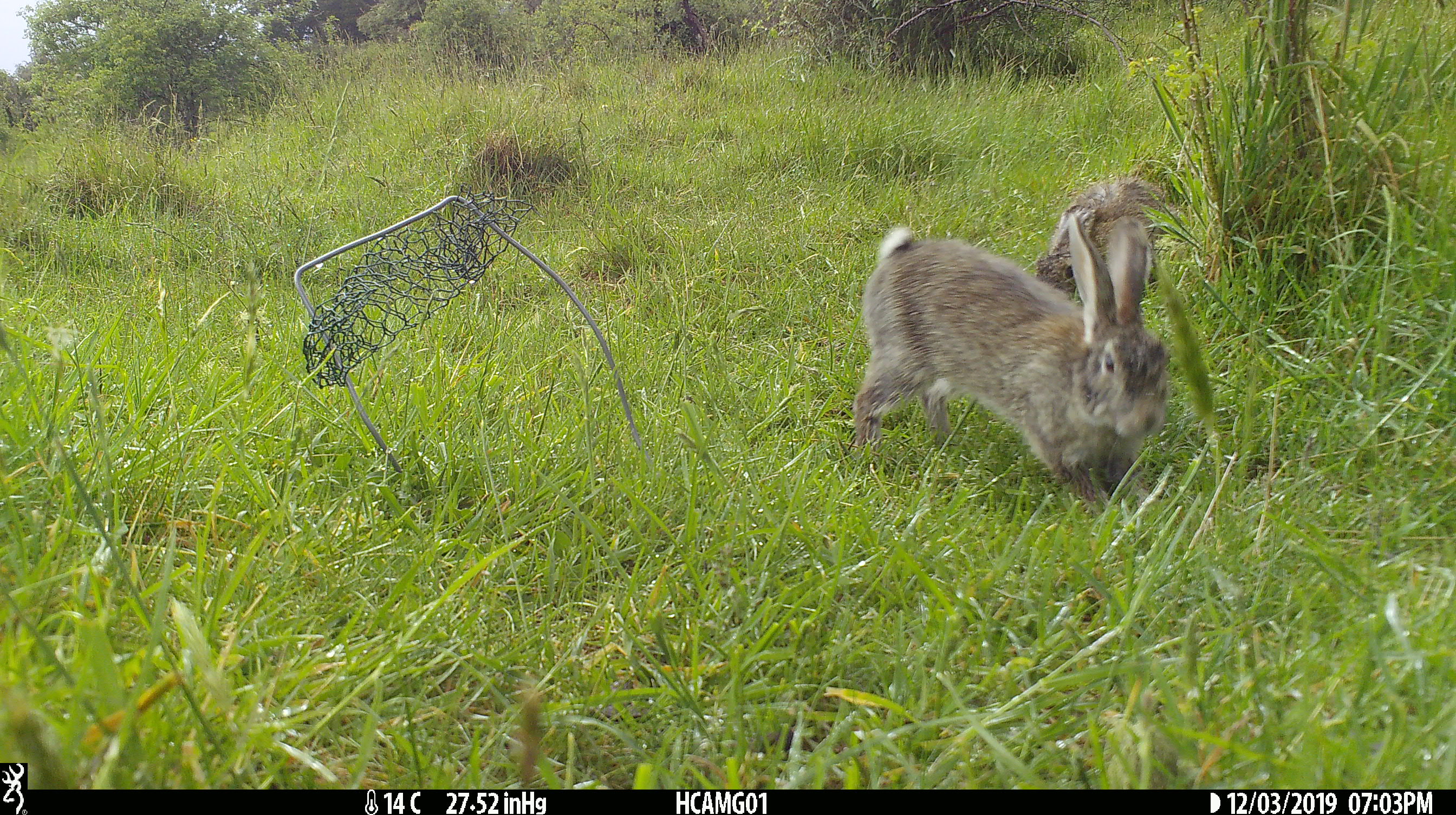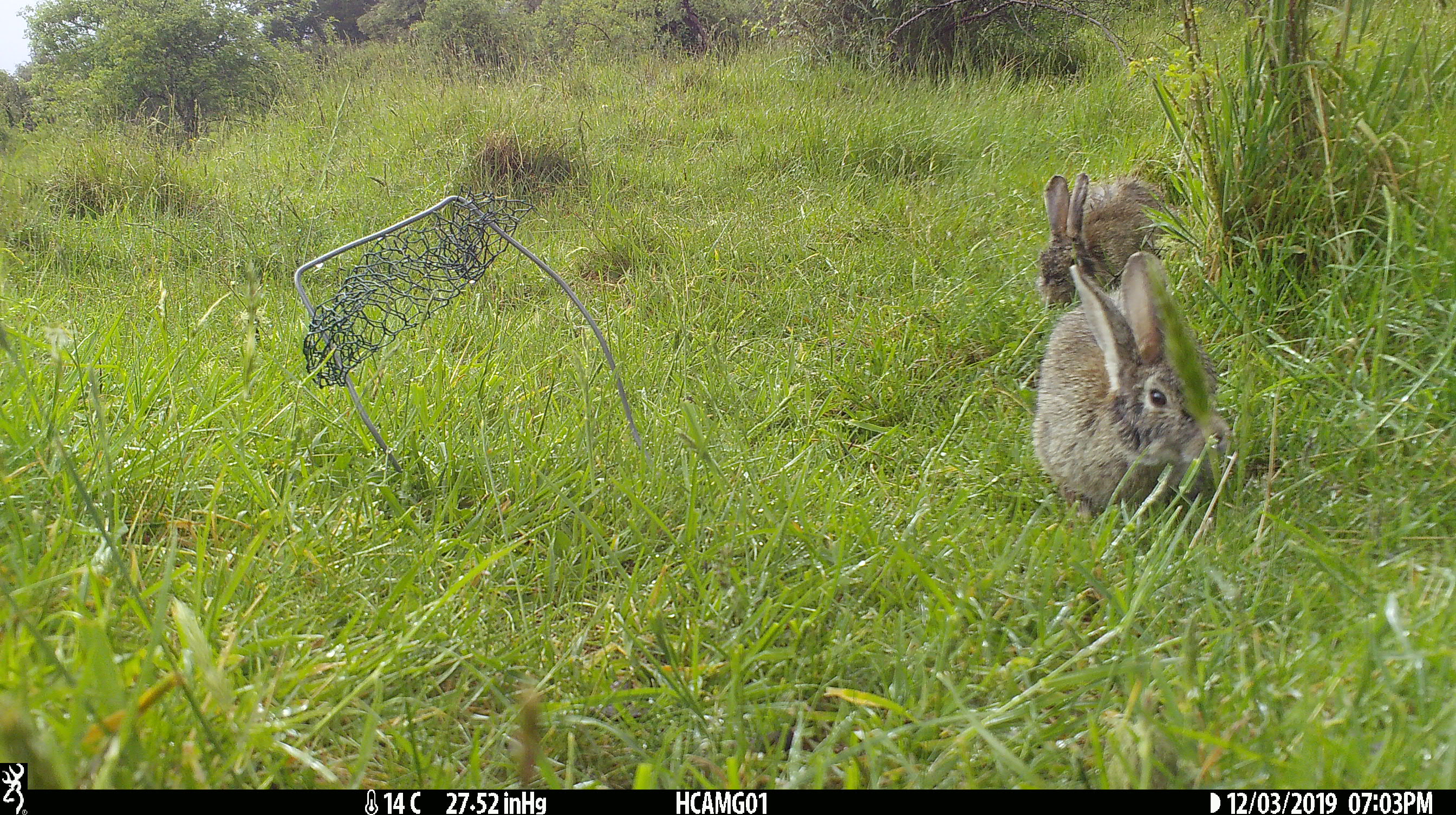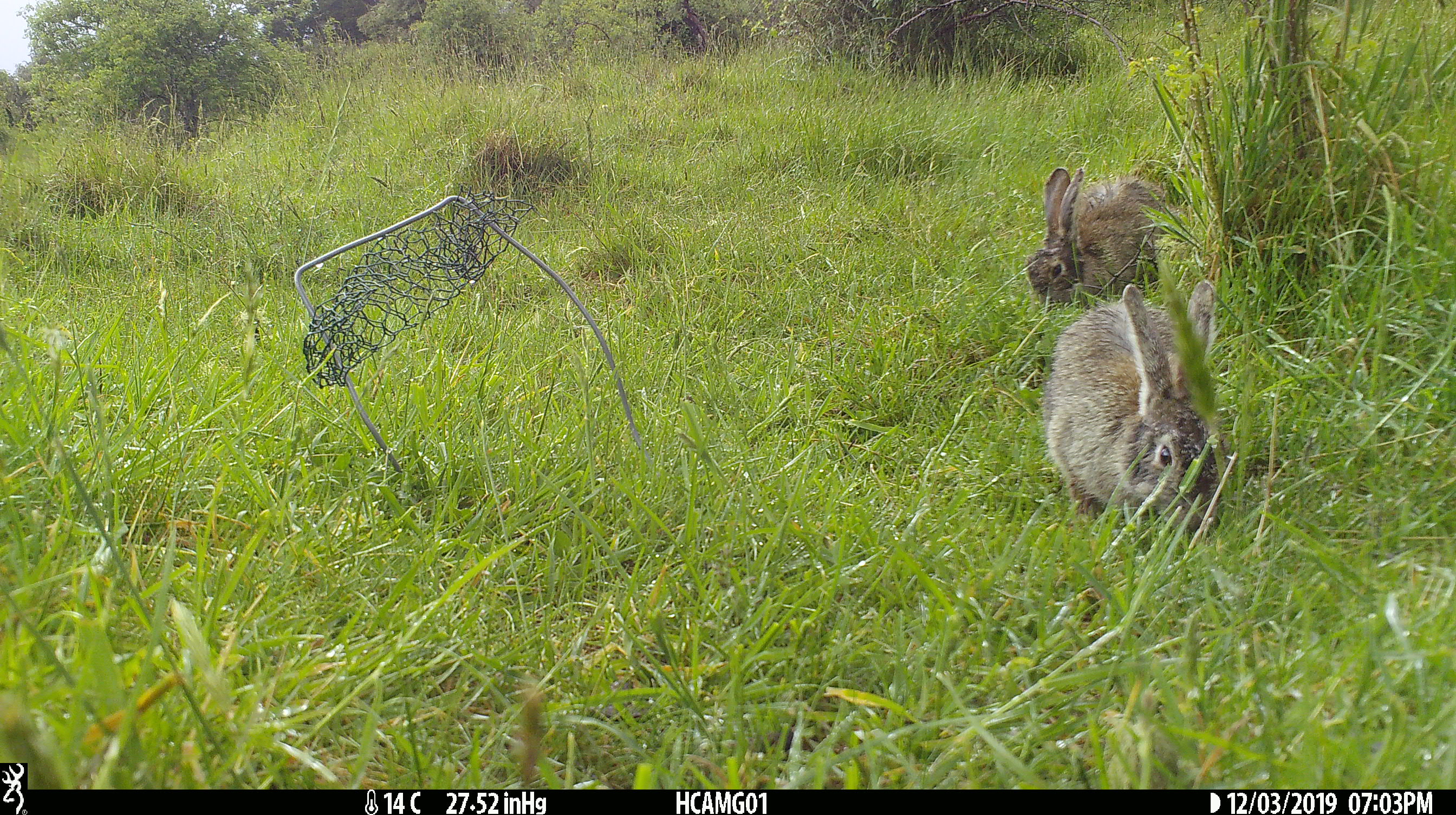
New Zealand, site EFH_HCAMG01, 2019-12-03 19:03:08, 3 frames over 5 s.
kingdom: Animalia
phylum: Chordata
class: Mammalia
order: Lagomorpha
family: Leporidae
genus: Oryctolagus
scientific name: Oryctolagus cuniculus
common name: european rabbit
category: rabbit